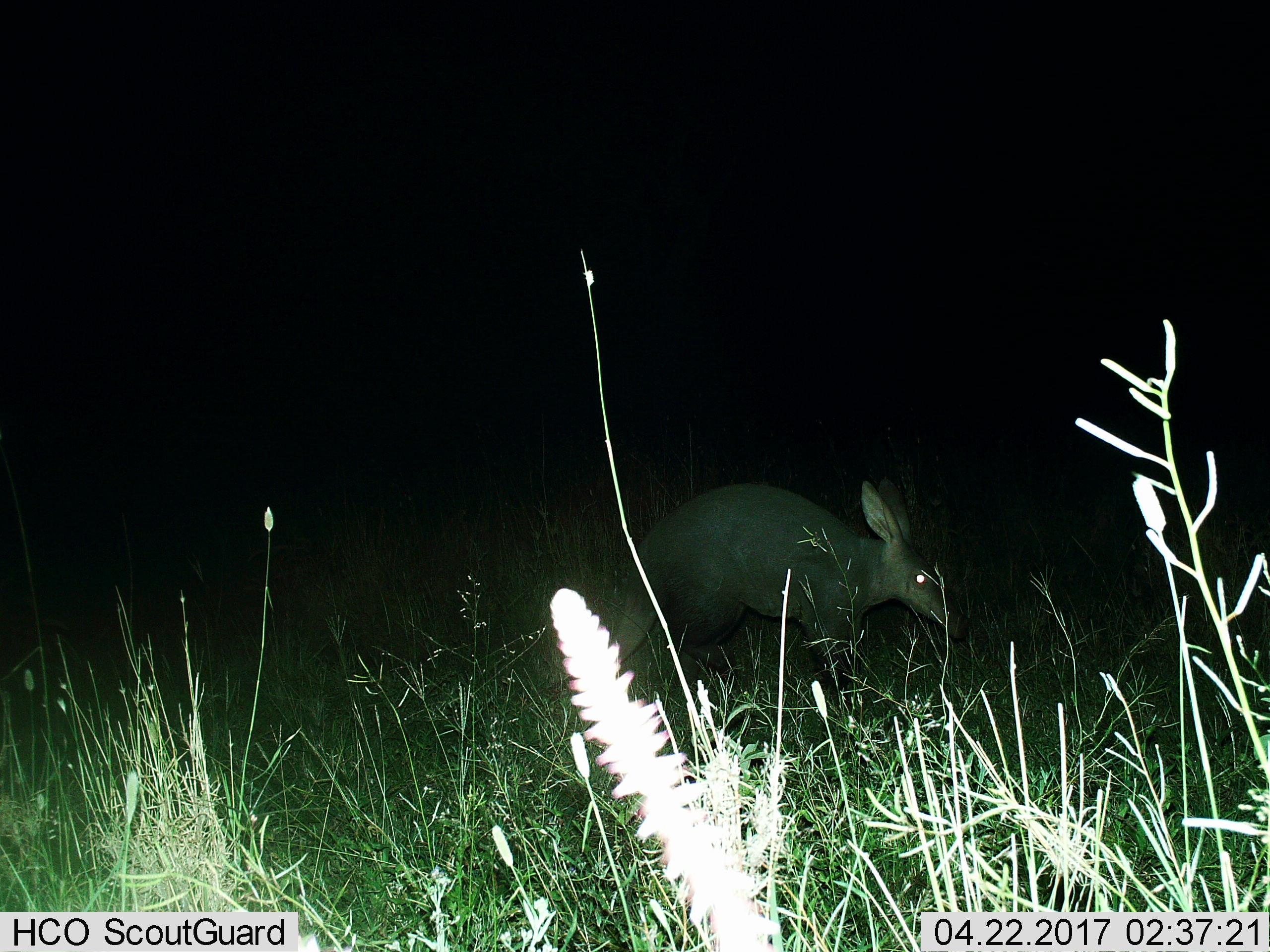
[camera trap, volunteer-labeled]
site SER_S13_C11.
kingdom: Animalia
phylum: Chordata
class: Mammalia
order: Tubulidentata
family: Orycteropodidae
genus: Orycteropus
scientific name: Orycteropus afer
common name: aardvark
Aardvark (Orycteropus afer), count 1. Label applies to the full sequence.